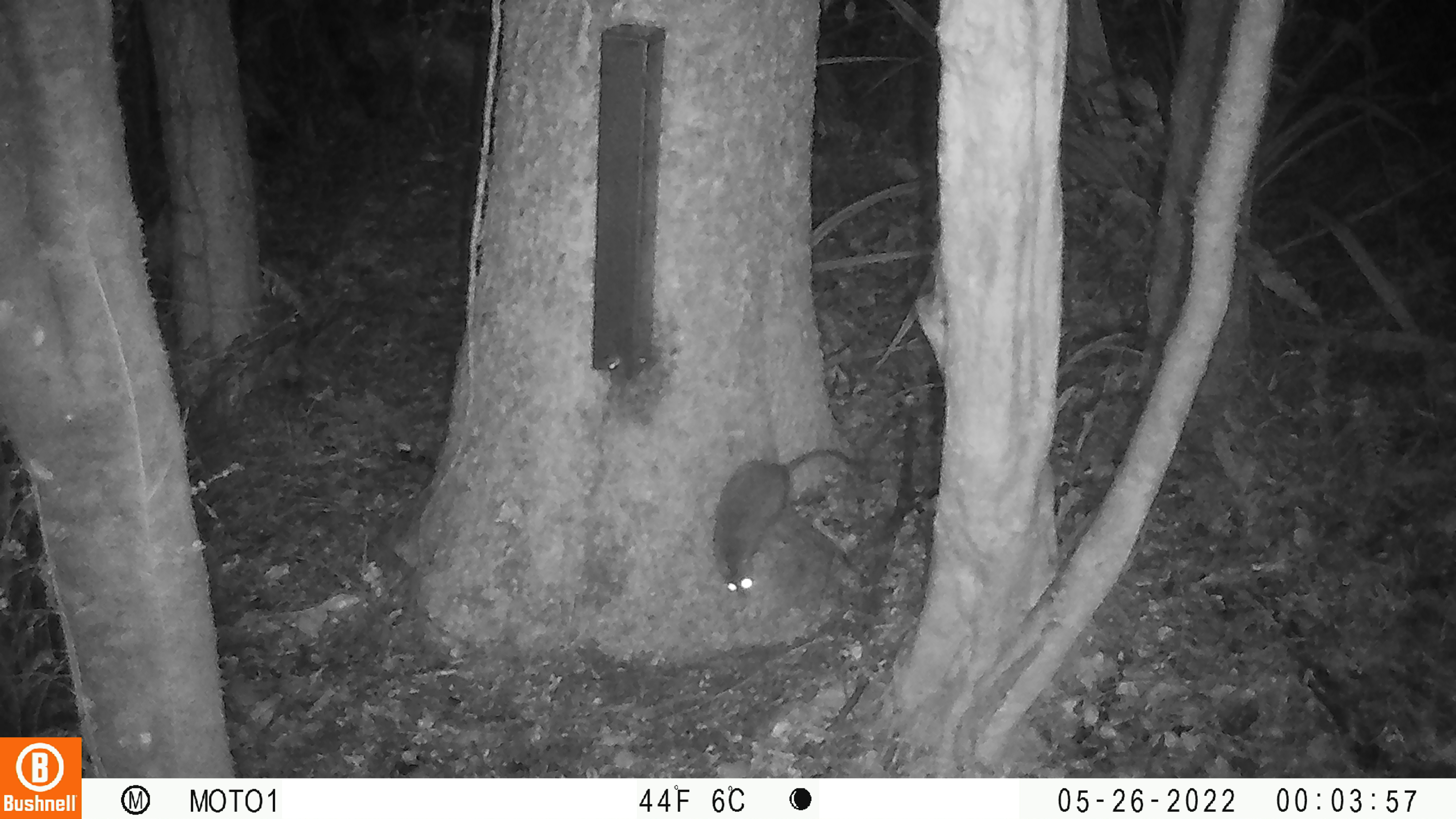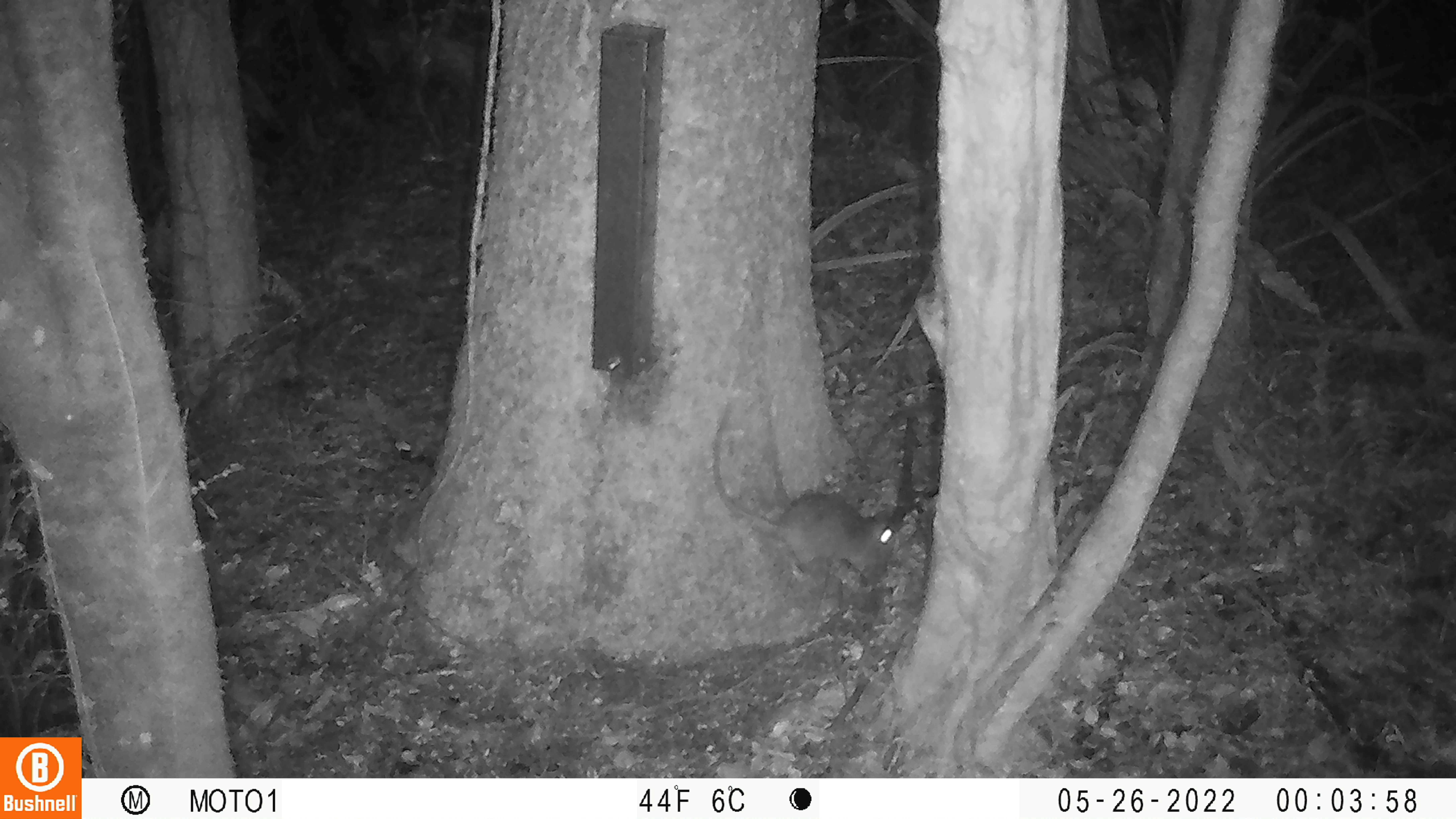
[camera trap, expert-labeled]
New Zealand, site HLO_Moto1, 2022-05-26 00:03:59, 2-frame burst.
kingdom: Animalia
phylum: Chordata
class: Mammalia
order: Rodentia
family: Muridae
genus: Rattus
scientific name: Rattus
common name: rat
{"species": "rat (Rattus)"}